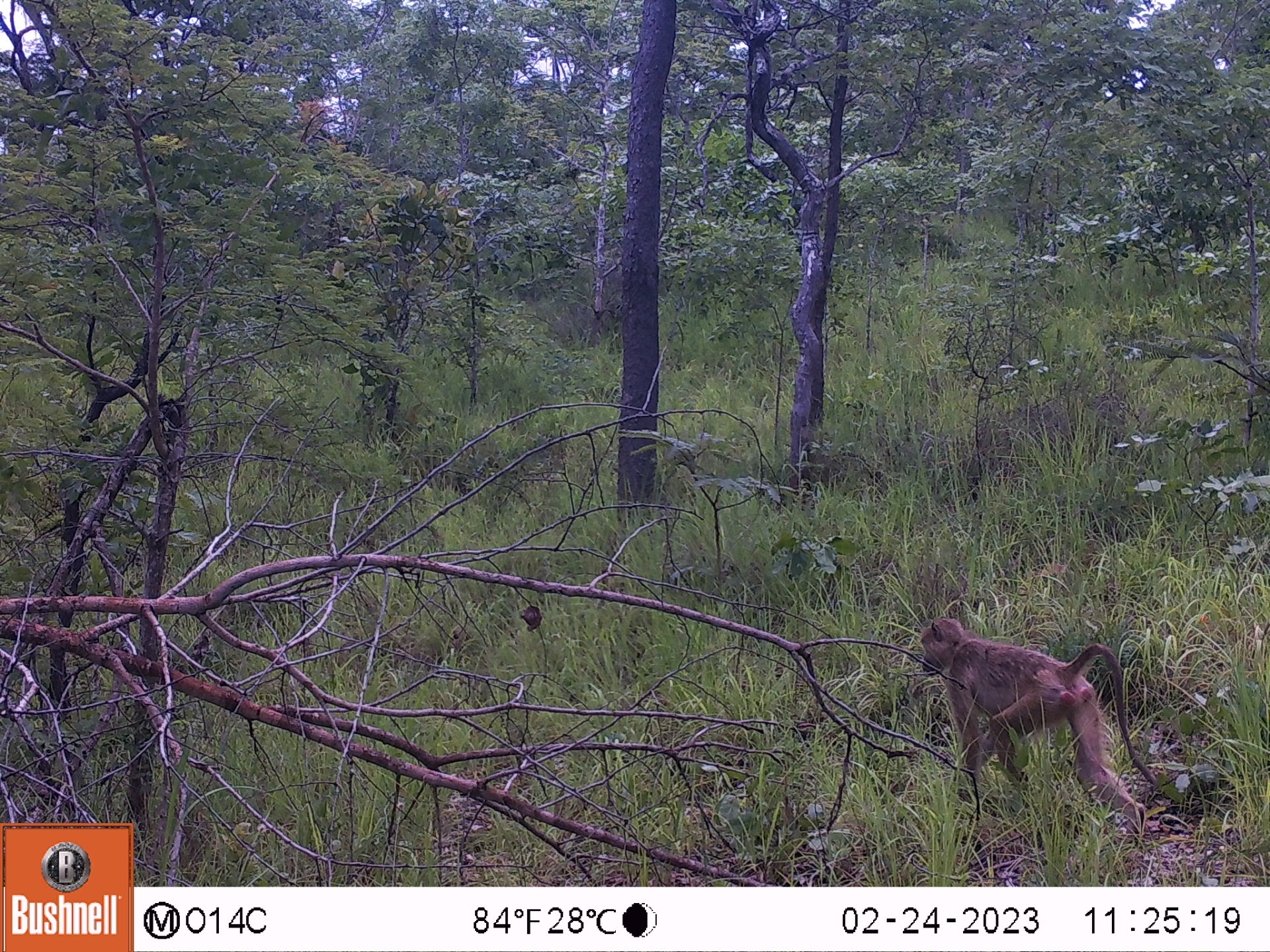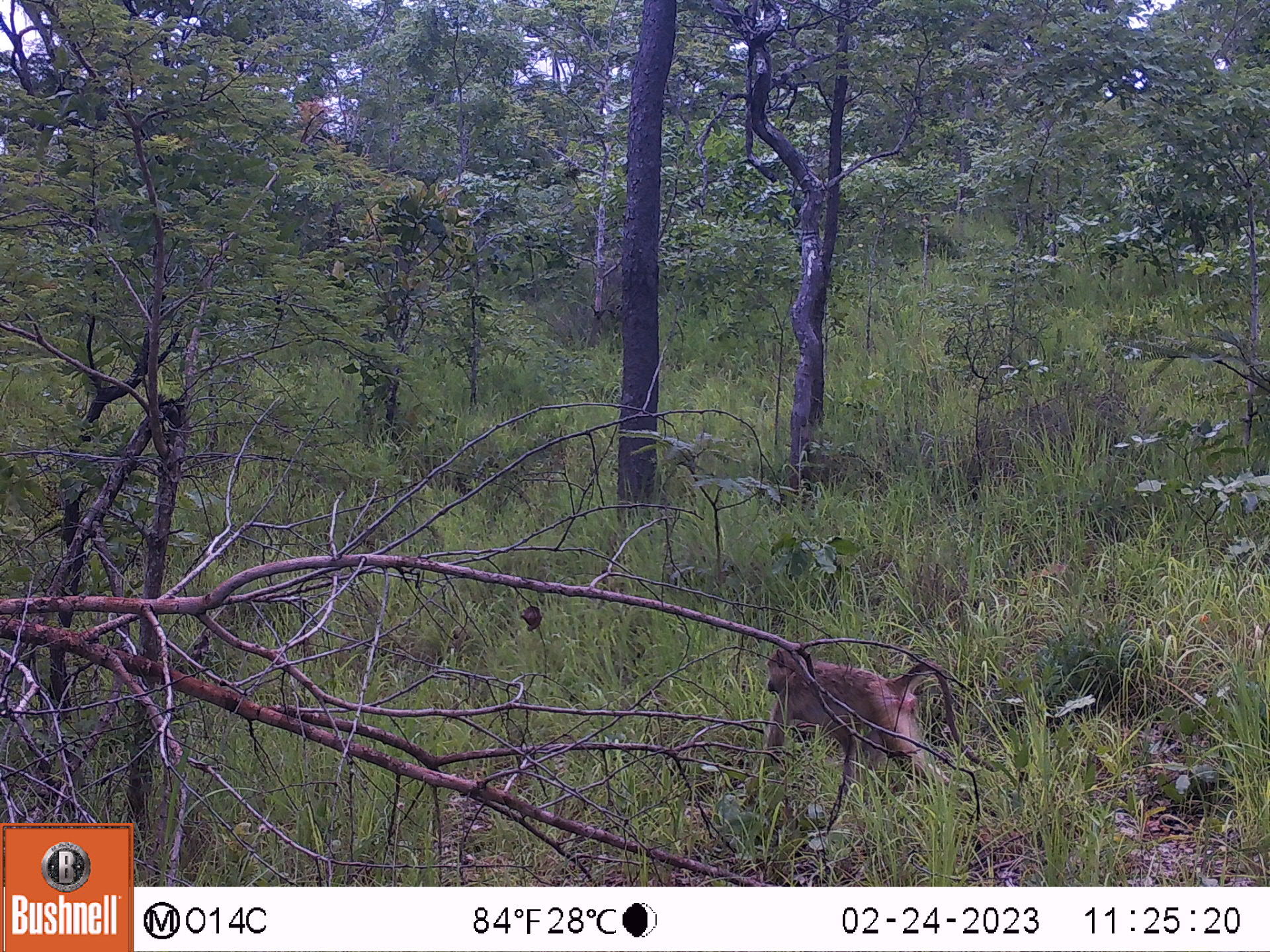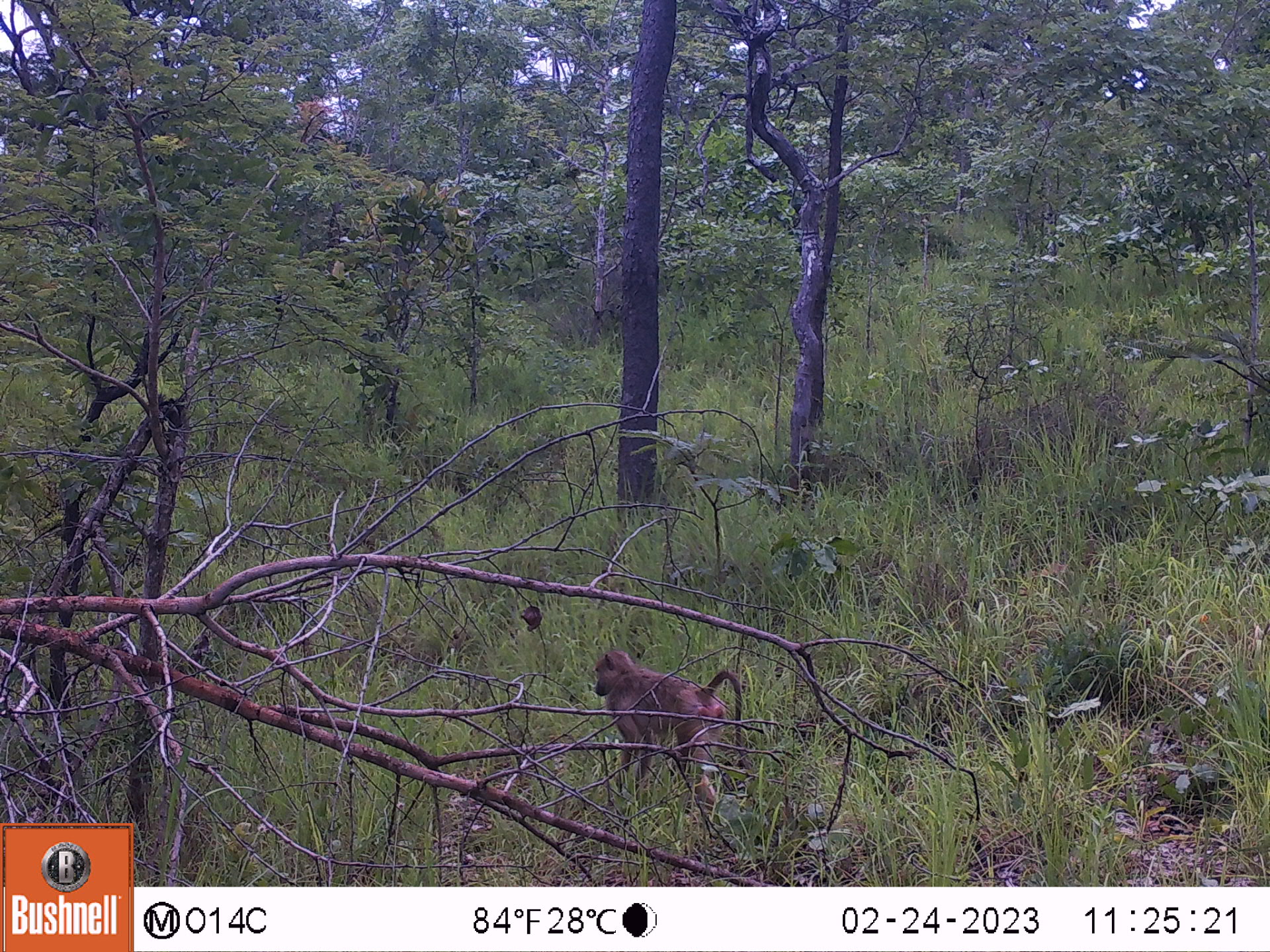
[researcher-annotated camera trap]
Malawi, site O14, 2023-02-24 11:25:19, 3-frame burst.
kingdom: Animalia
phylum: Chordata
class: Mammalia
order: Primates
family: Cercopithecidae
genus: Papio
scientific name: Papio cynocephalus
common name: yellow baboon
Yellow baboon (Papio cynocephalus), count 1.